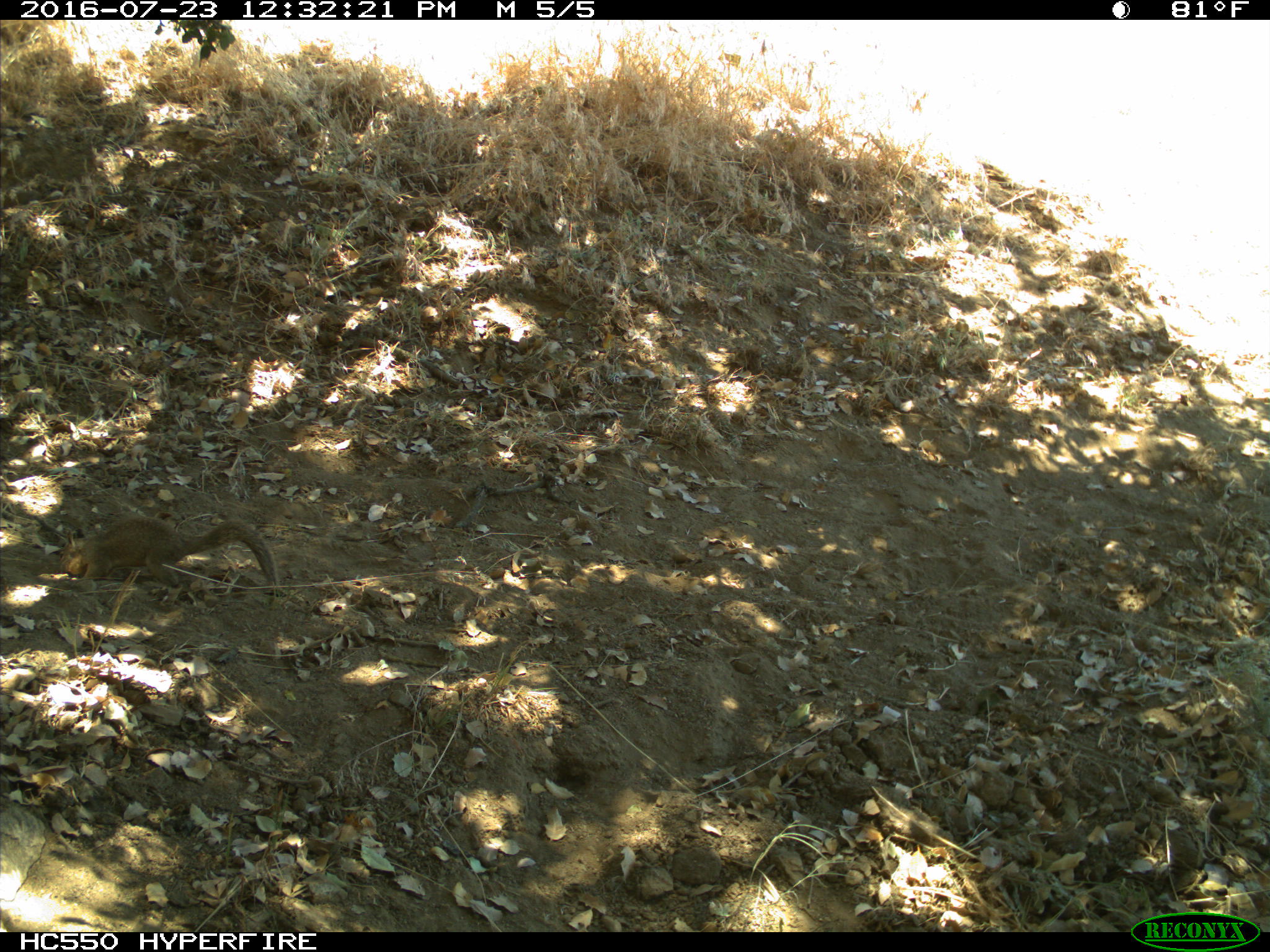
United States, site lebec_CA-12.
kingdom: Animalia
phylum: Chordata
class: Mammalia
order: Rodentia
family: Sciuridae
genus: Otospermophilus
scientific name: Otospermophilus beecheyi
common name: california ground squirrel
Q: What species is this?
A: Otospermophilus beecheyi (california ground squirrel).